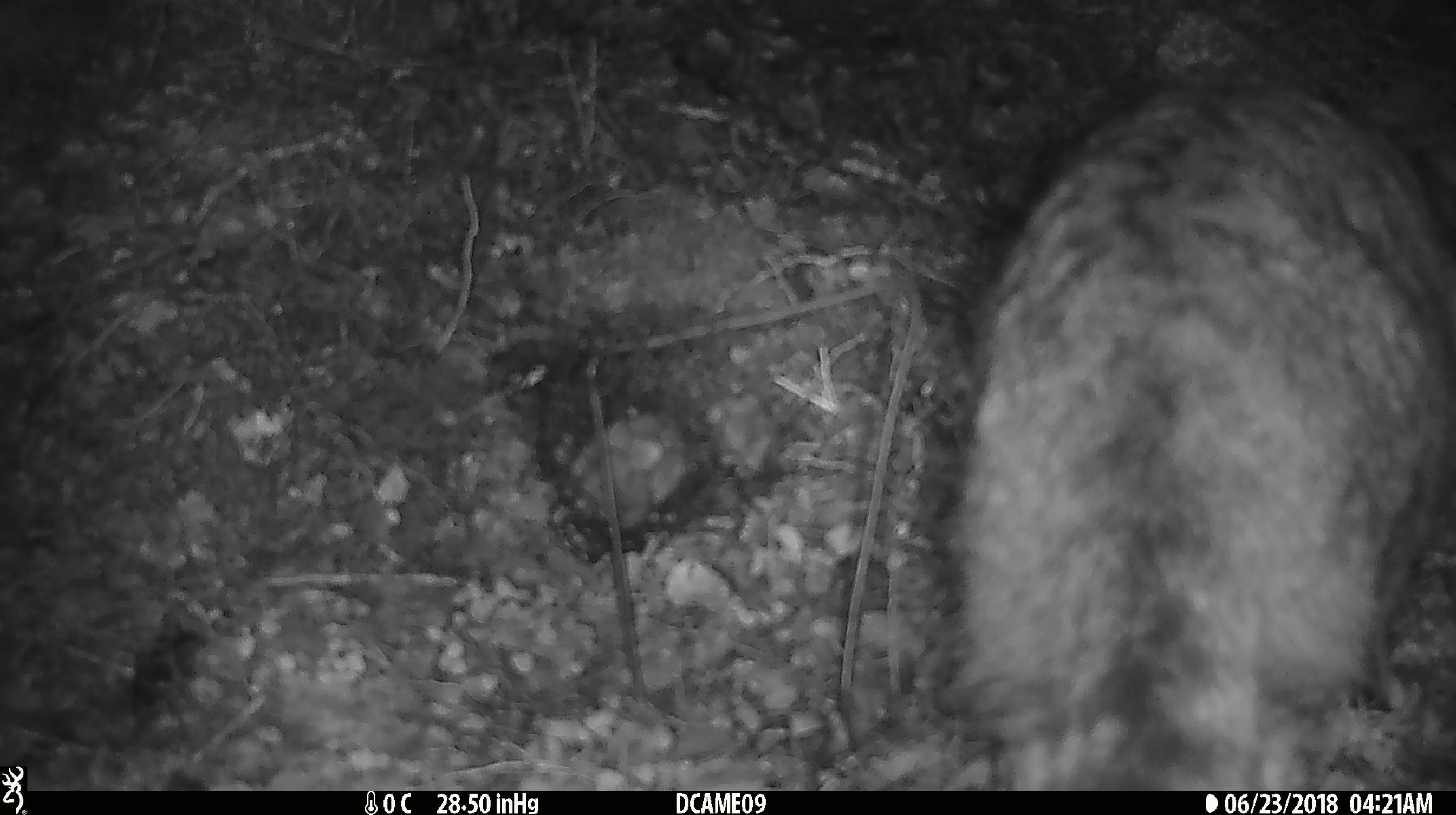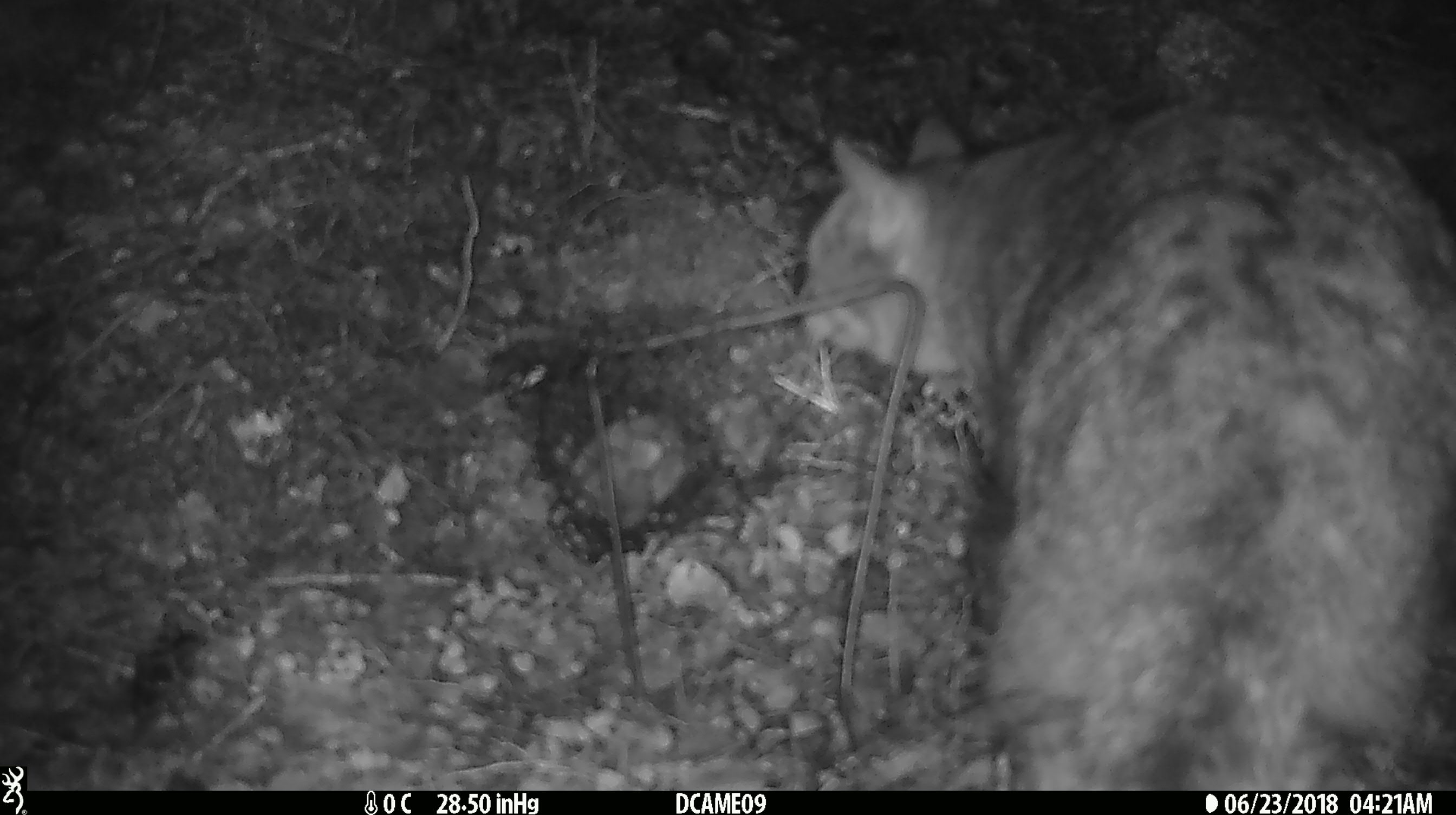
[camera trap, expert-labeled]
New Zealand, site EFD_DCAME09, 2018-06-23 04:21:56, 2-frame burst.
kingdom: Animalia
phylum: Chordata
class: Mammalia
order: Carnivora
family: Felidae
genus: Felis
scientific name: Felis catus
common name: domestic cat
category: cat